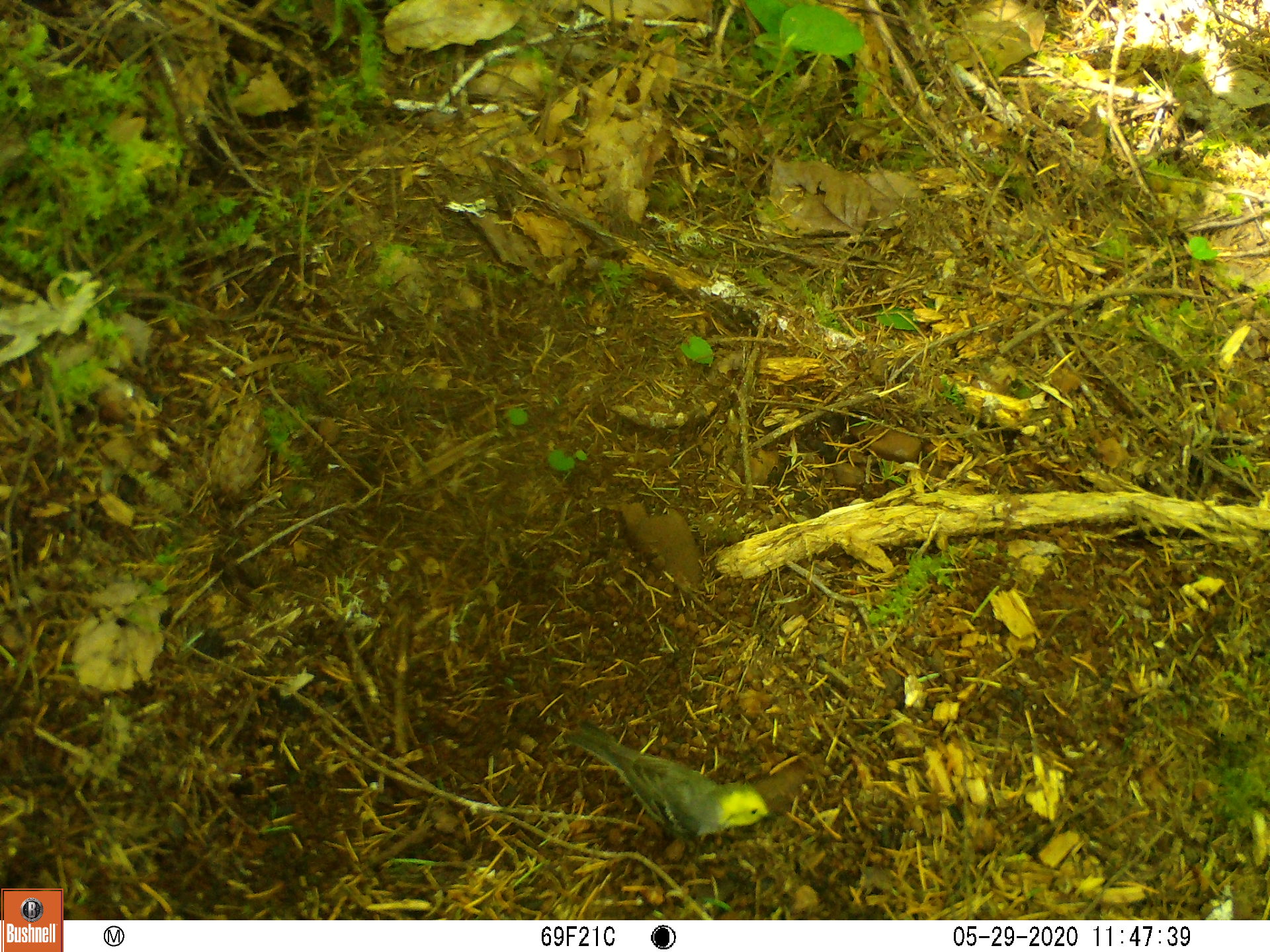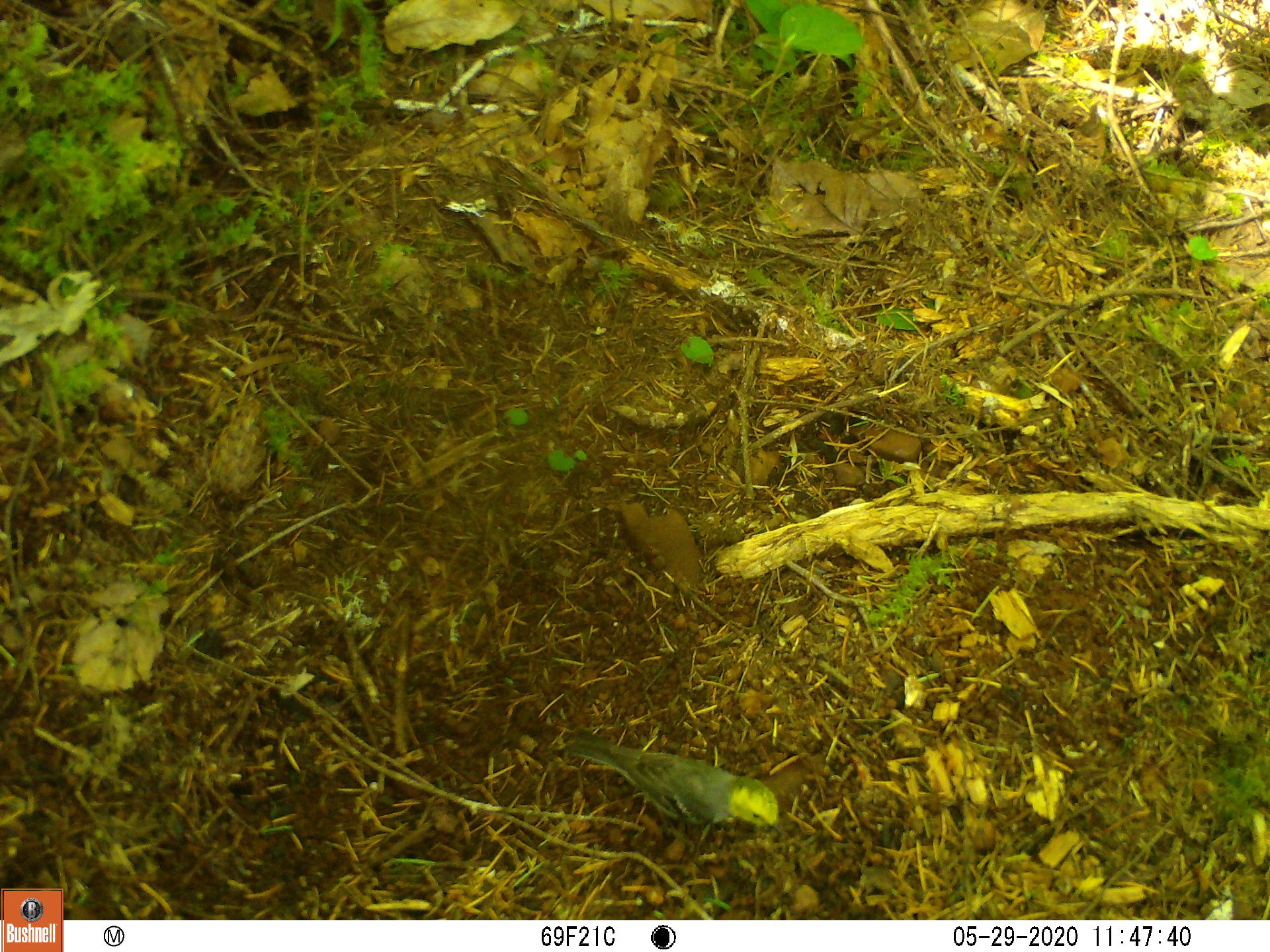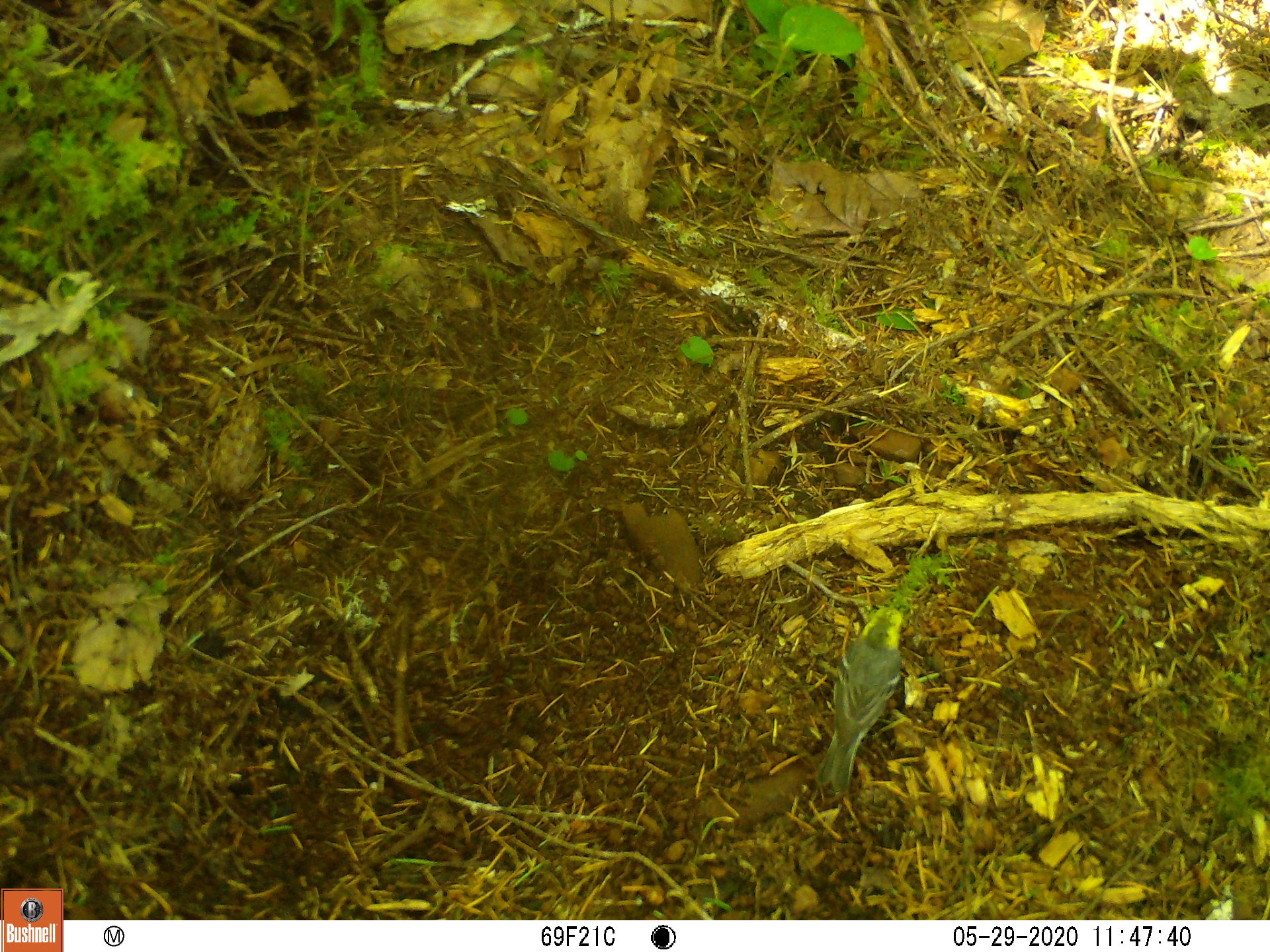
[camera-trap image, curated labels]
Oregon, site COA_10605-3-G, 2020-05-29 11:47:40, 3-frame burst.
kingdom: Animalia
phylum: Chordata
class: Aves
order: Passeriformes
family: Parulidae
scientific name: Parulidae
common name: new world warblers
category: parulidae family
Parulidae family (new world warblers) (Parulidae).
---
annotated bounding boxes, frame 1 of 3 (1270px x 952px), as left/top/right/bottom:
parulidae family: 545/704/801/854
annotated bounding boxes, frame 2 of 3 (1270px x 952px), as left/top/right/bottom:
parulidae family: 536/715/820/850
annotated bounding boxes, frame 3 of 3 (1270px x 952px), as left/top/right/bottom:
parulidae family: 811/598/913/799